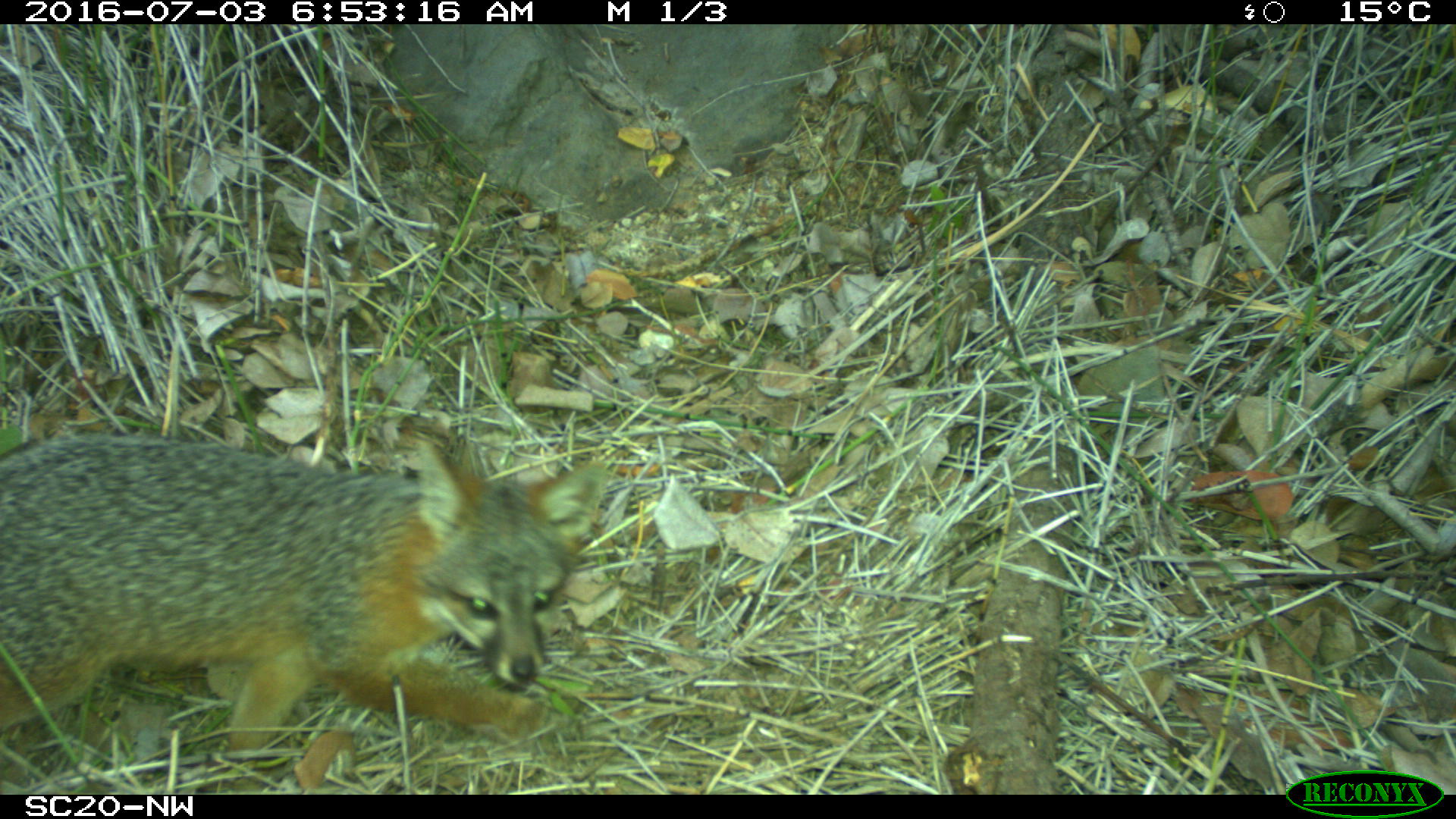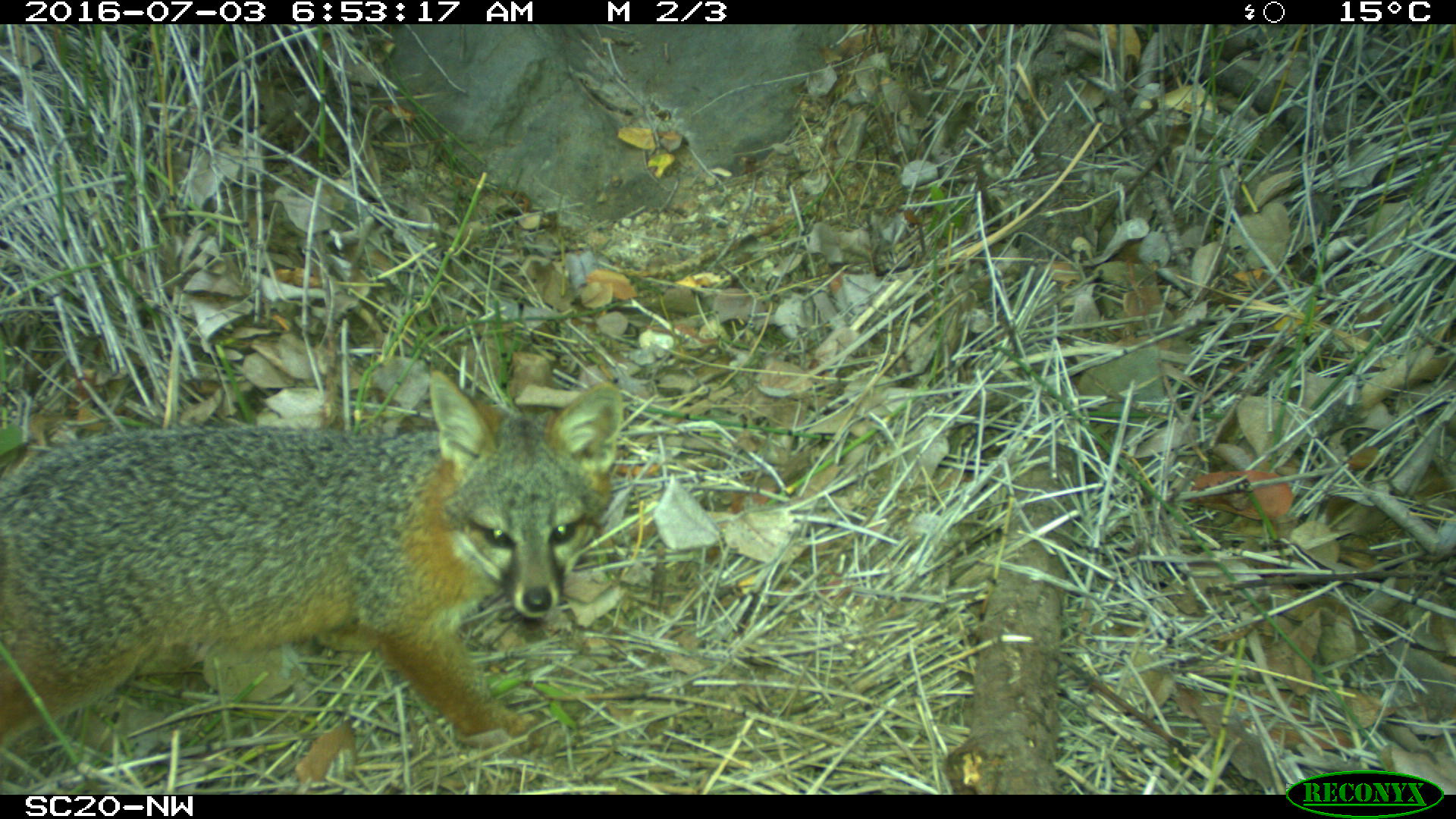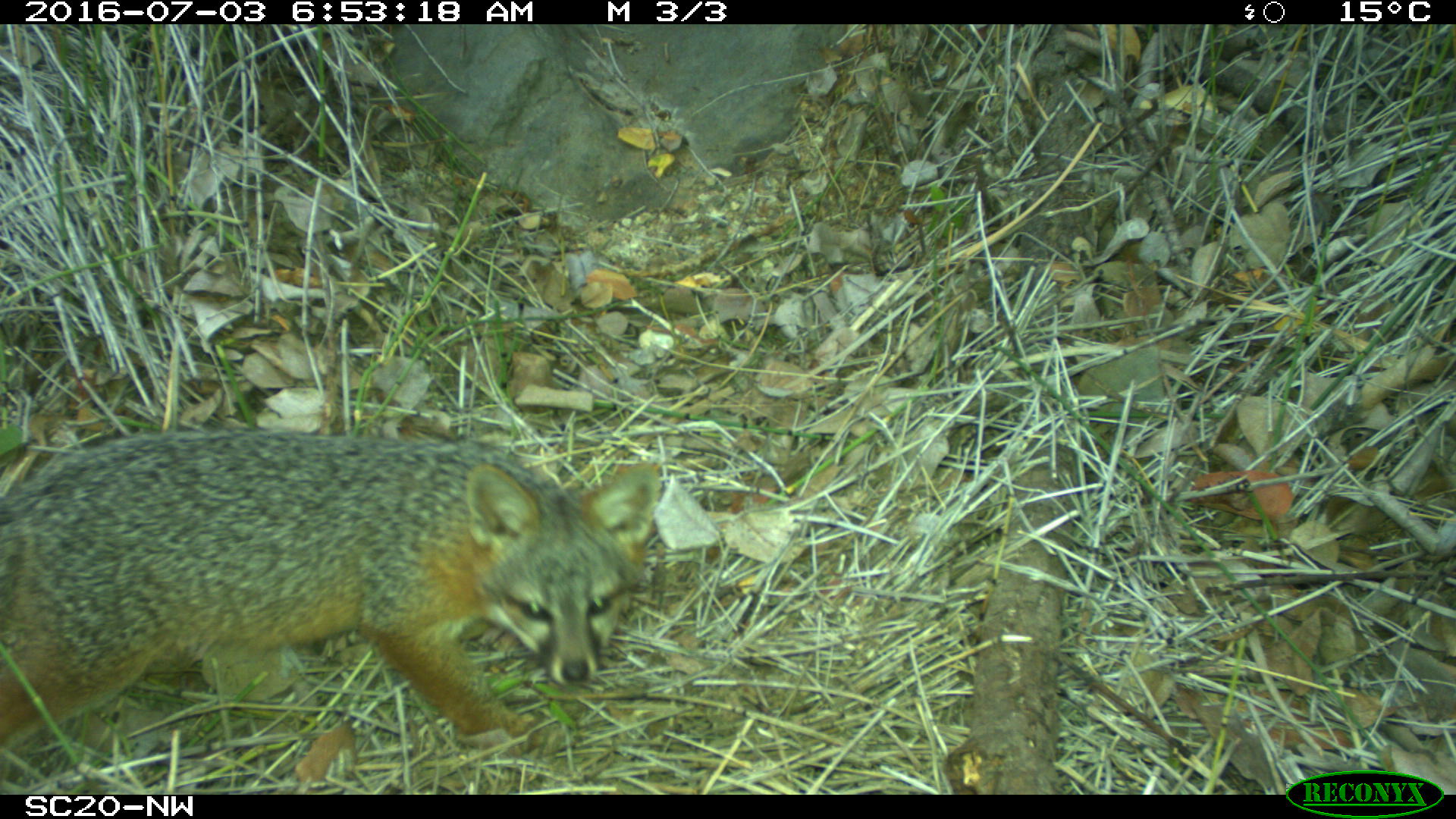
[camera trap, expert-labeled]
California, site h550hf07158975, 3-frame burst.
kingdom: Animalia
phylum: Chordata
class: Mammalia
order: Carnivora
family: Canidae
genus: Urocyon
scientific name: Urocyon littoralis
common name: island fox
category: fox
Fox (island fox) (Urocyon littoralis).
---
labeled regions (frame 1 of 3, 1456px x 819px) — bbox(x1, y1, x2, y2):
fox: bbox(0, 435, 610, 793)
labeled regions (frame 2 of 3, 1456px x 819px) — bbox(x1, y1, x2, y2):
fox: bbox(0, 370, 624, 756)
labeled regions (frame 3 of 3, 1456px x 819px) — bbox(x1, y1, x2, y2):
fox: bbox(0, 431, 661, 779)